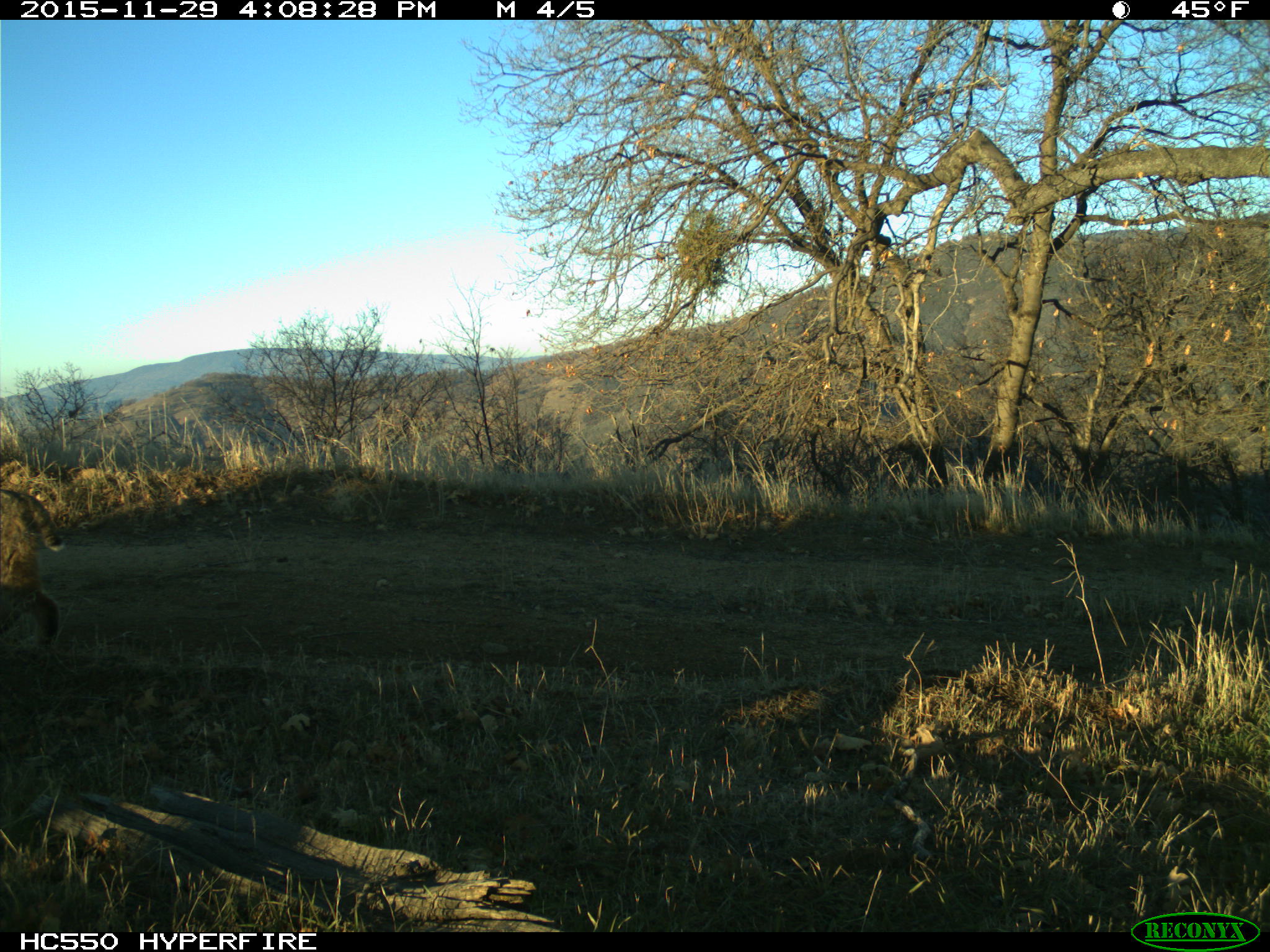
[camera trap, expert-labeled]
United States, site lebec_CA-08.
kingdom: Animalia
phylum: Chordata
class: Mammalia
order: Carnivora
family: Felidae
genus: Lynx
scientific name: Lynx rufus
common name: bobcat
Lynx rufus (bobcat).